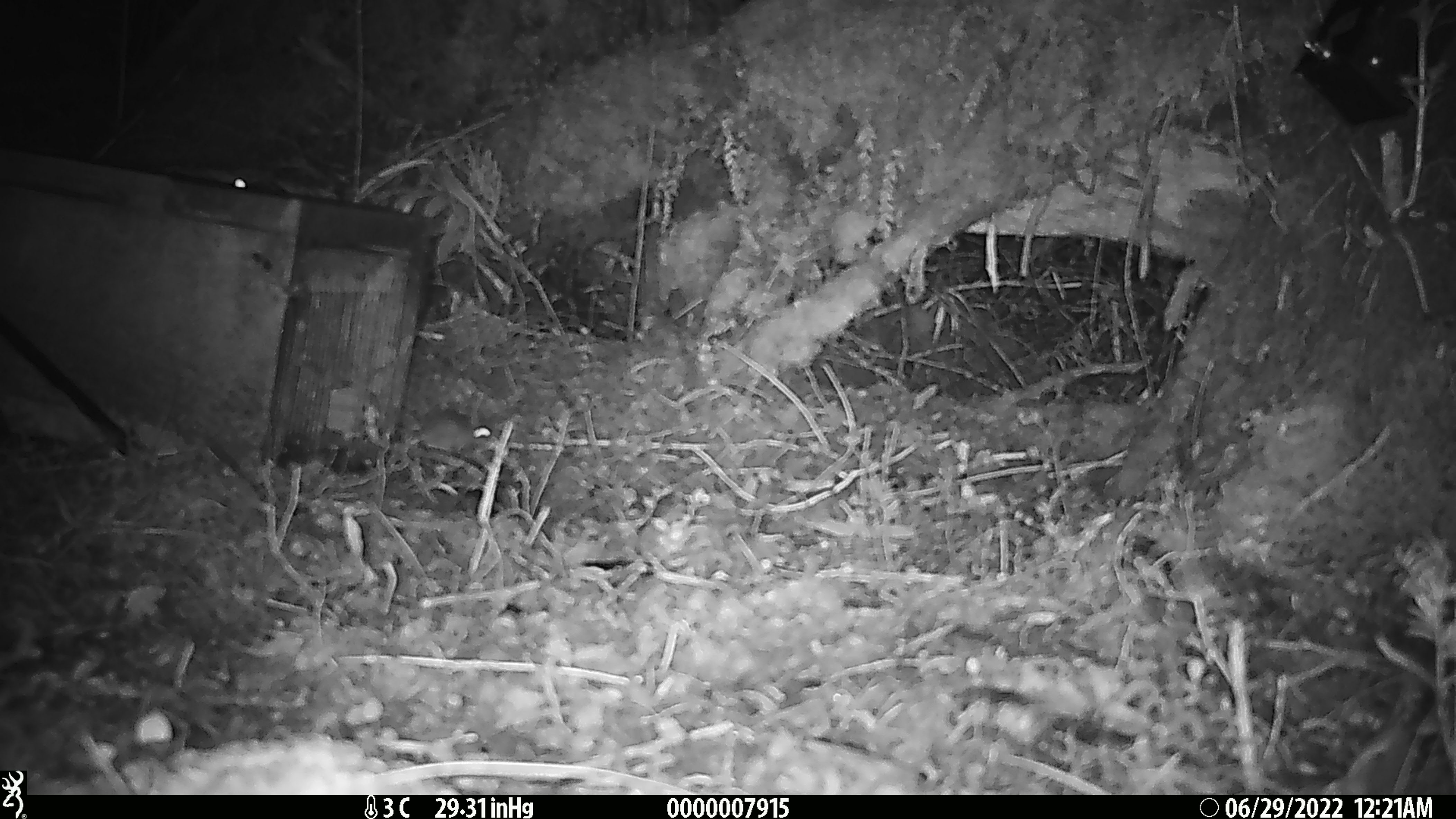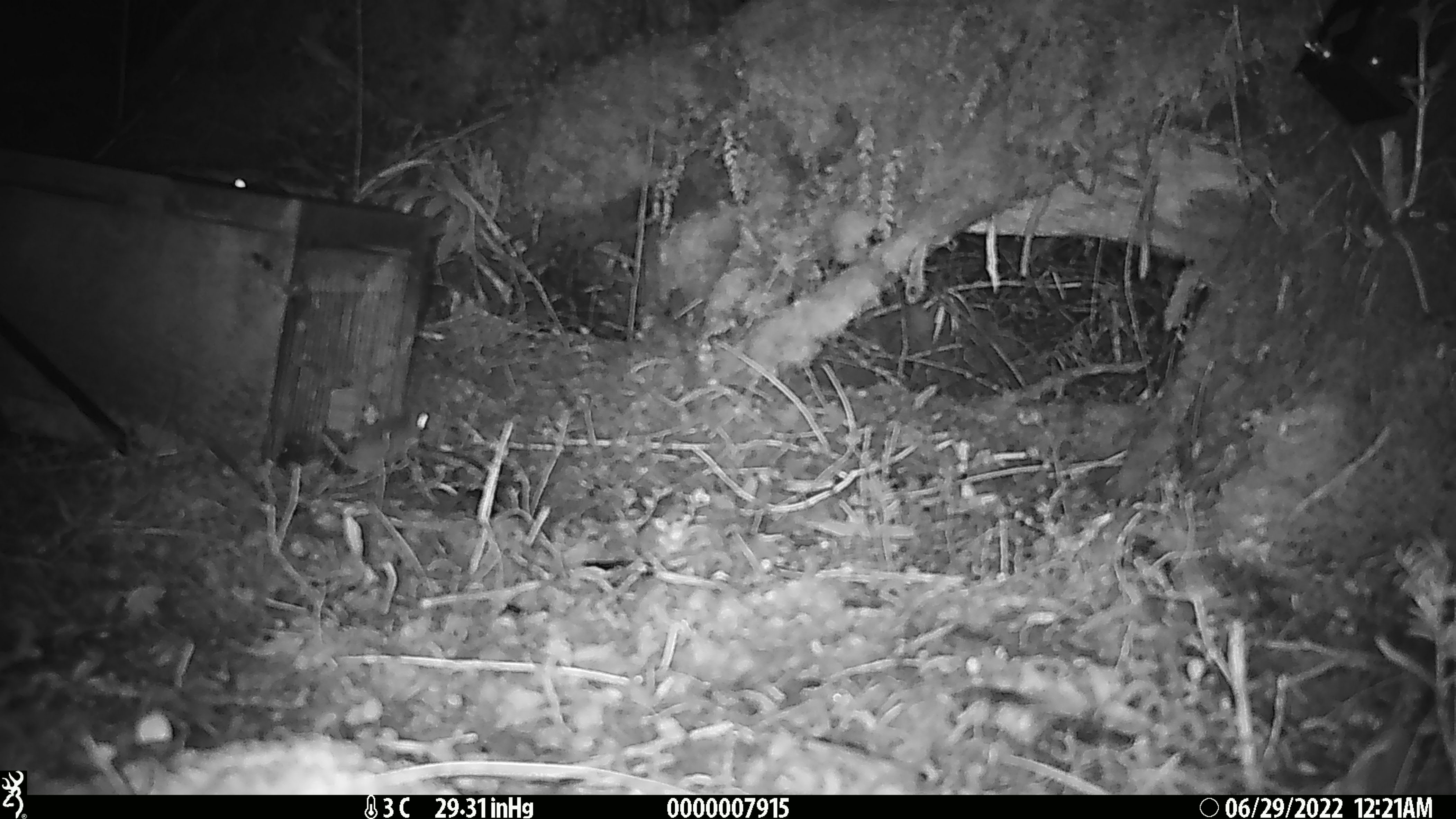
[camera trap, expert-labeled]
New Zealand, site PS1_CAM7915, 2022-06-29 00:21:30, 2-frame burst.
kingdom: Animalia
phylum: Chordata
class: Mammalia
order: Rodentia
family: Muridae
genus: Mus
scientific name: Mus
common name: mouse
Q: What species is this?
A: Mouse (Mus).